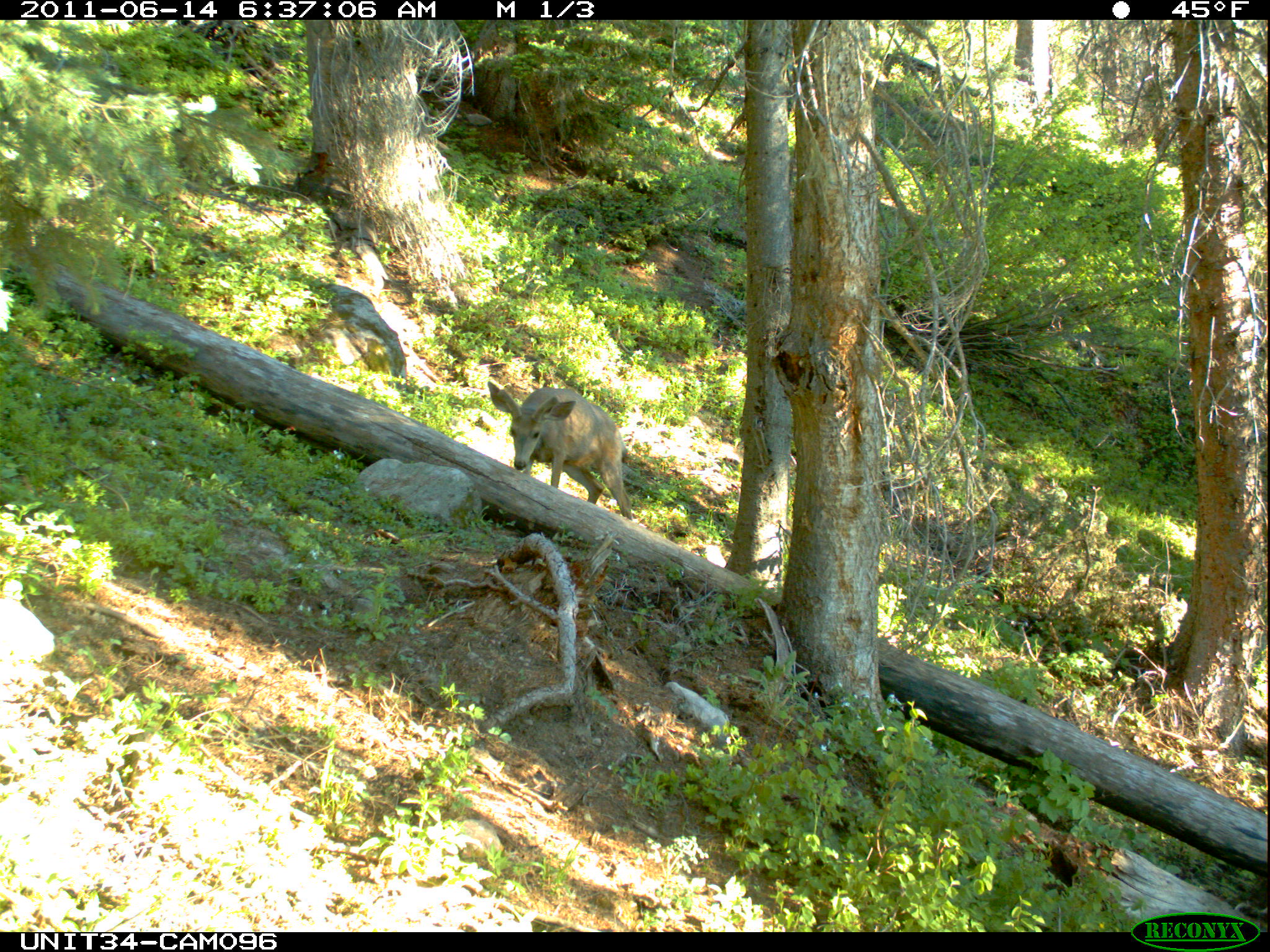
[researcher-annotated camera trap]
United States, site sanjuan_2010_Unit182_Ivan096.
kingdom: Animalia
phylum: Chordata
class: Mammalia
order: Artiodactyla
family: Cervidae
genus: Odocoileus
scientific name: Odocoileus hemionus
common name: mule deer